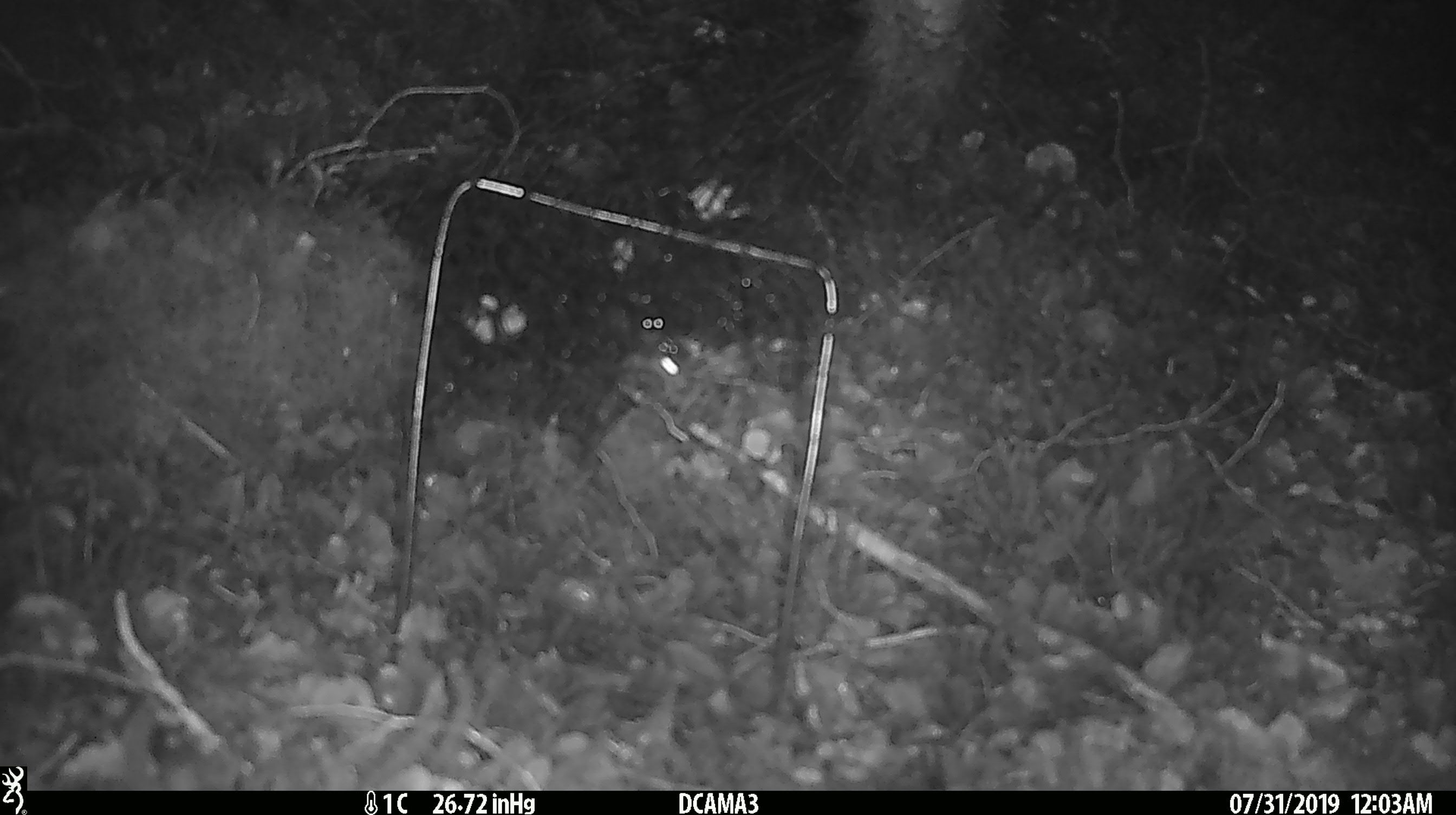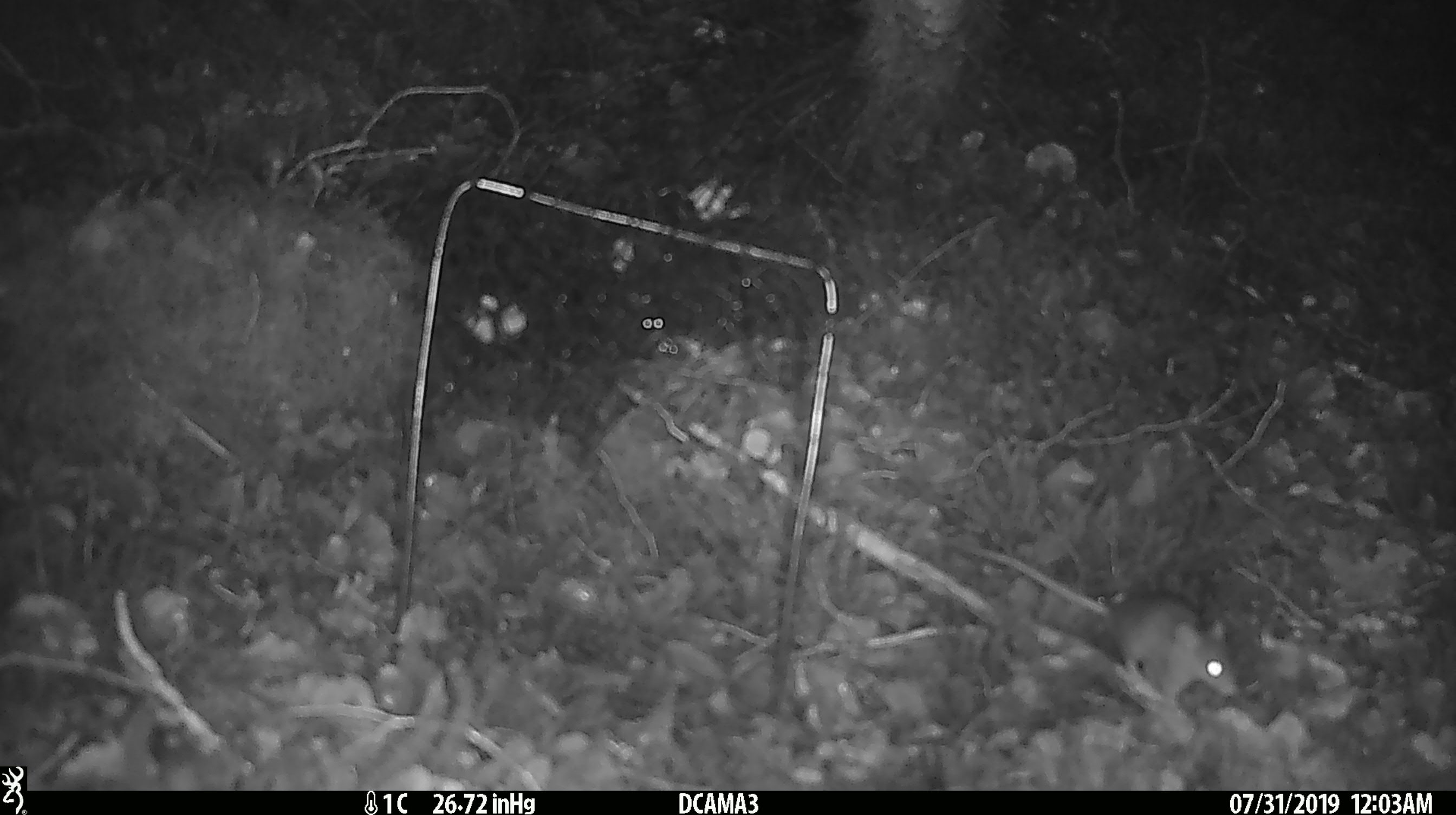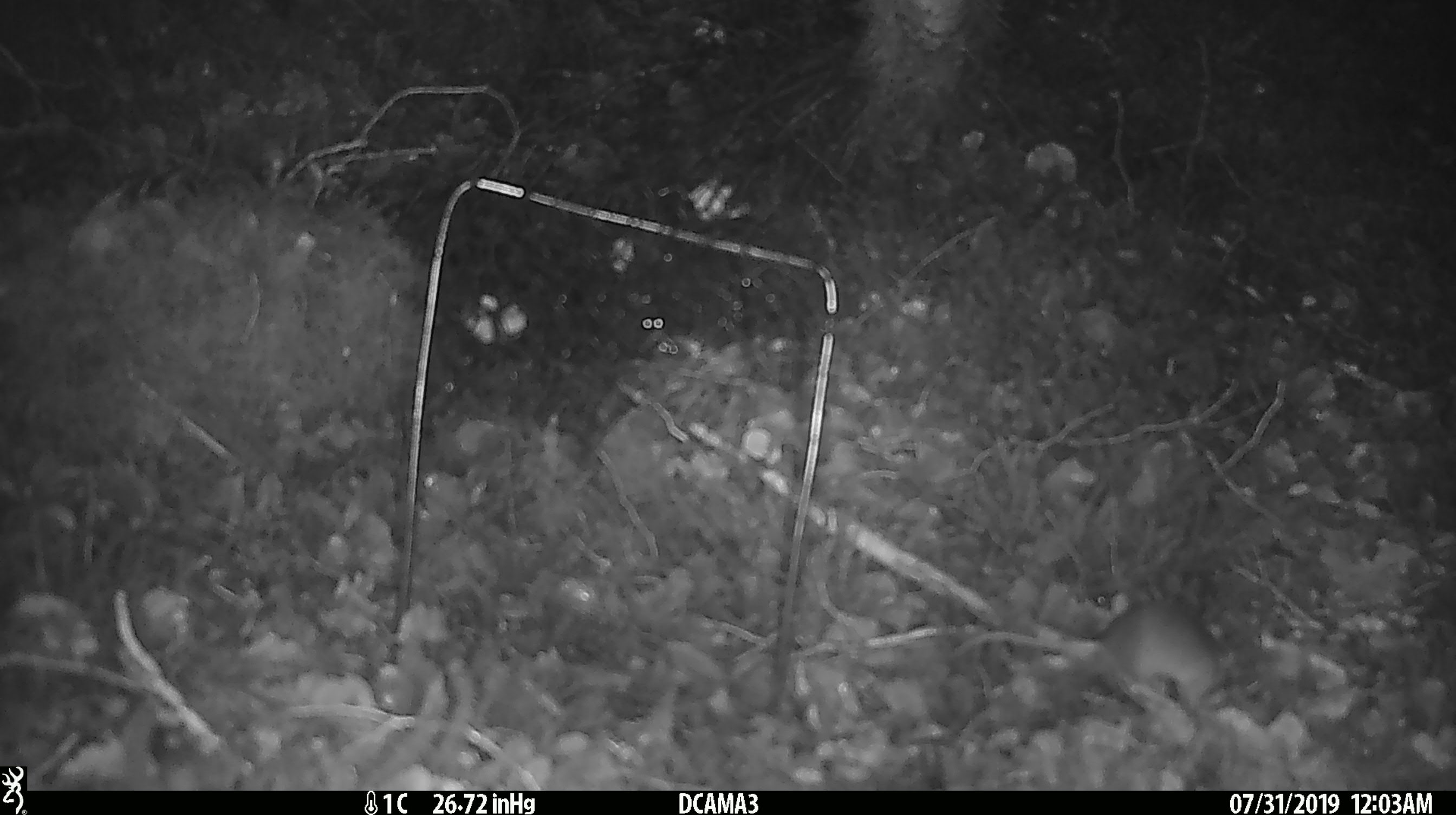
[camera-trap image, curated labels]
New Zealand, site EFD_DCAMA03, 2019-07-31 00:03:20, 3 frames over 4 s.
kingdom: Animalia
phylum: Chordata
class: Mammalia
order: Rodentia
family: Muridae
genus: Mus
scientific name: Mus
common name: mouse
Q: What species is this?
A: Mouse (Mus).